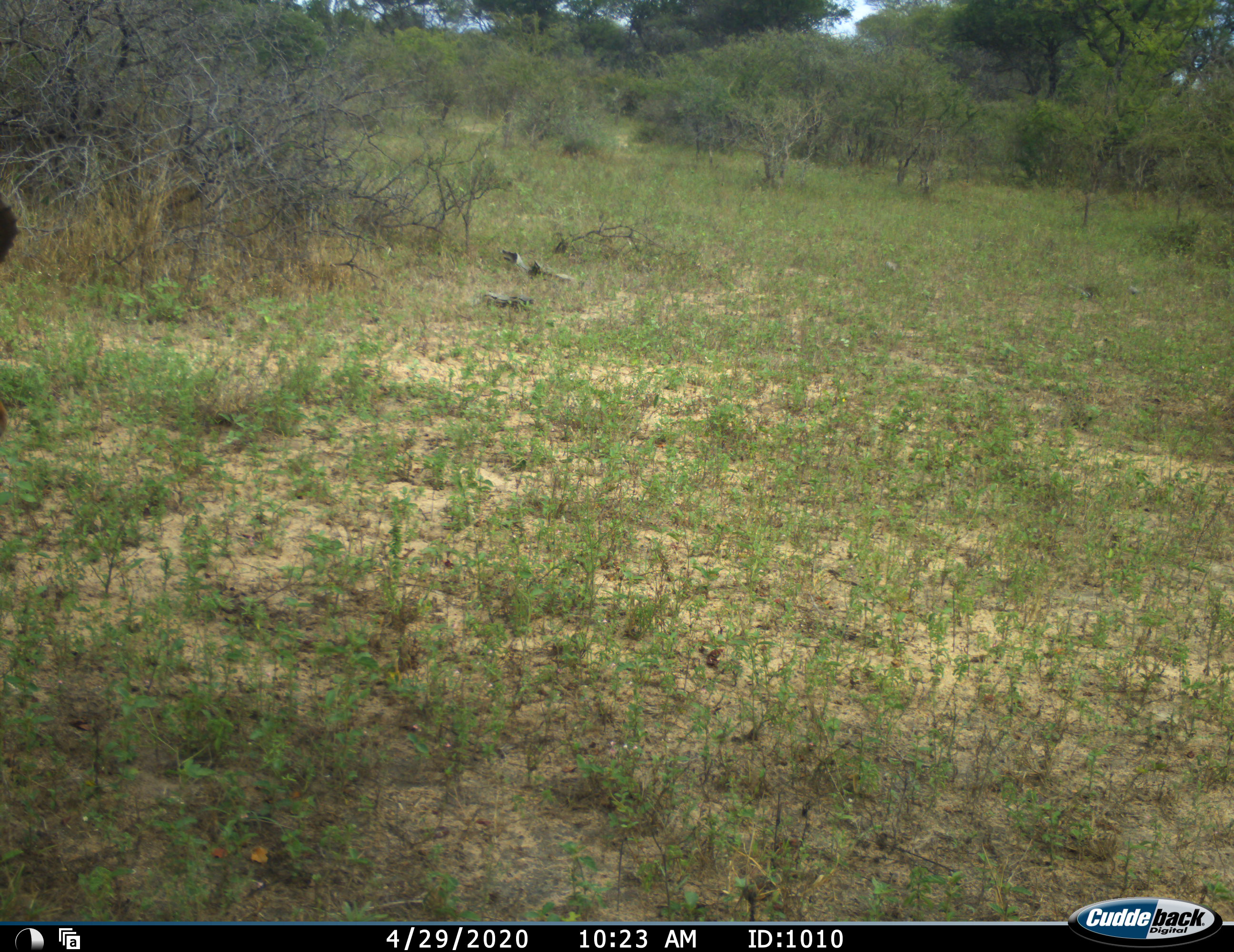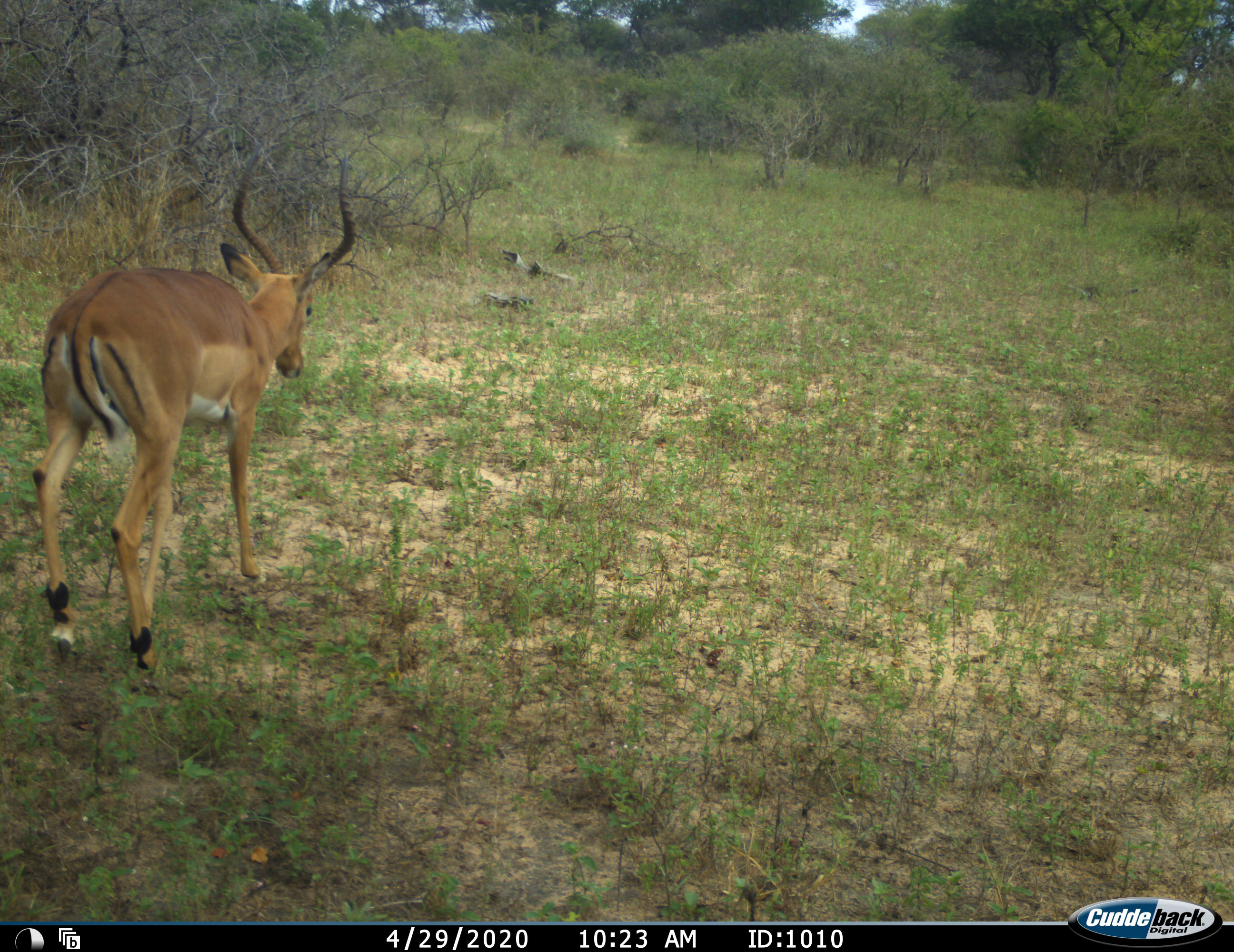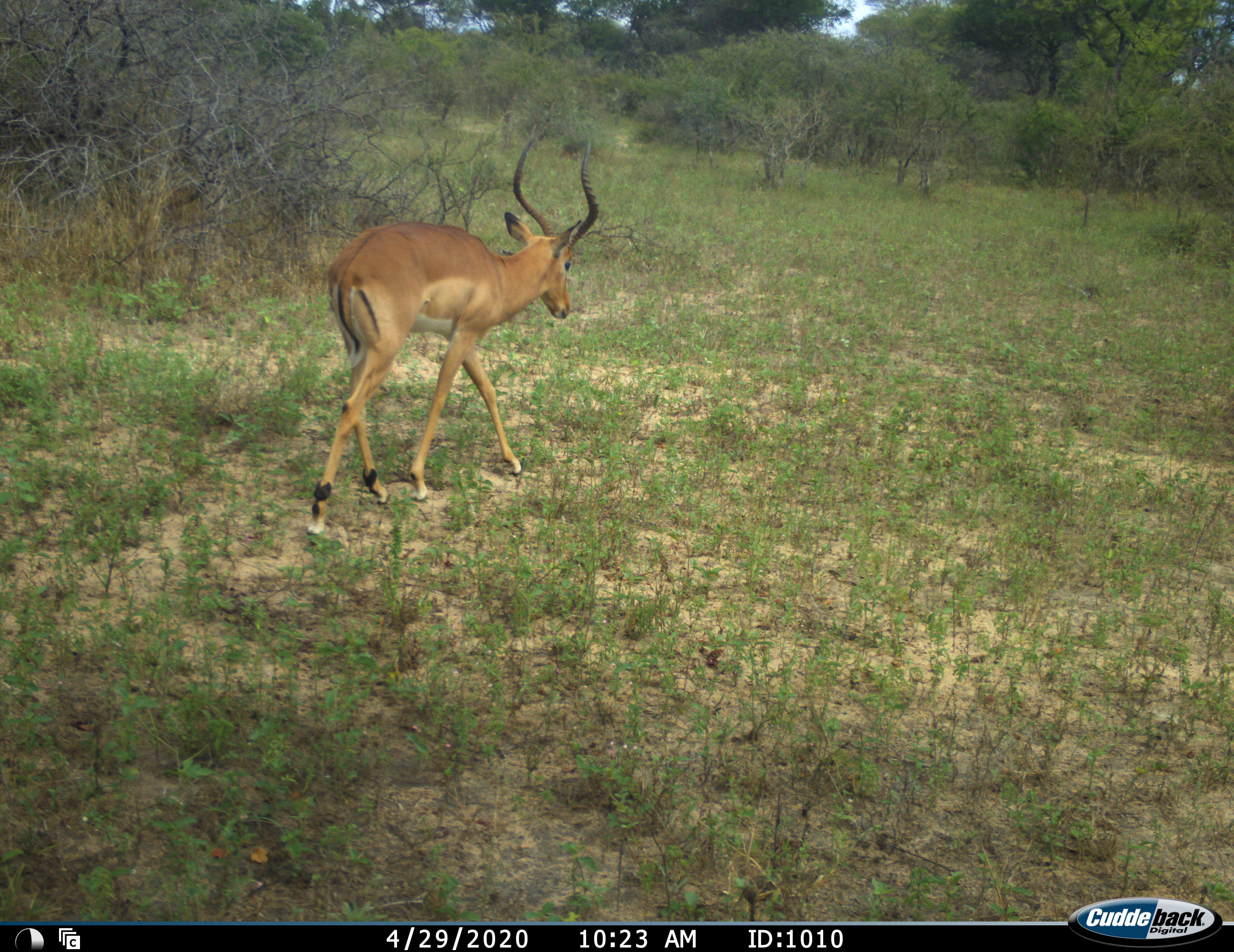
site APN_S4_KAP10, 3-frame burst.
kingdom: Animalia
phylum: Chordata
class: Mammalia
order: Artiodactyla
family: Bovidae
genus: Aepyceros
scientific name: Aepyceros melampus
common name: impala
Impala (Aepyceros melampus), count 1. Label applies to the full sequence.